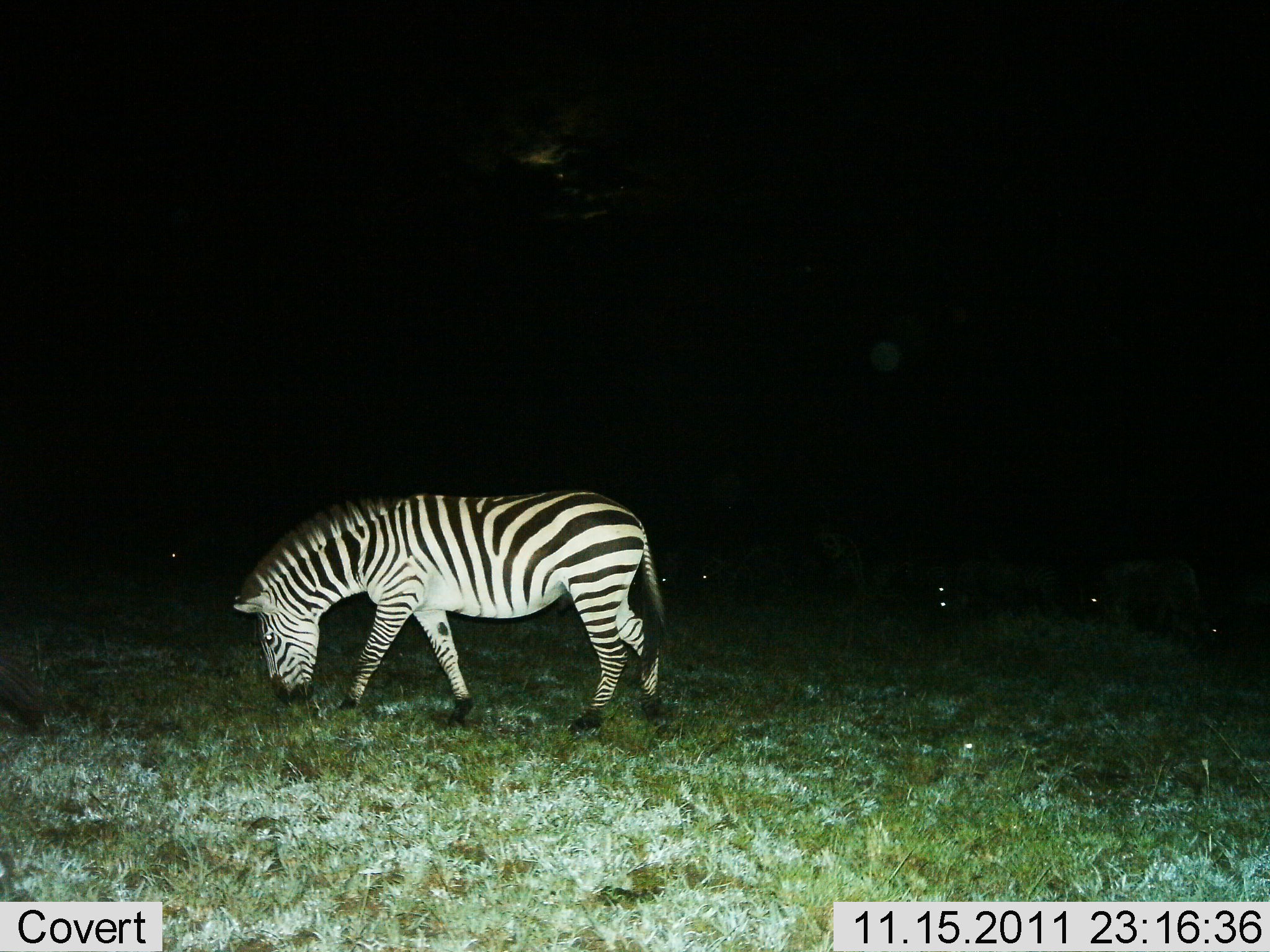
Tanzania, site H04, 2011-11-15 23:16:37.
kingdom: Animalia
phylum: Chordata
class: Mammalia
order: Perissodactyla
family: Equidae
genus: Equus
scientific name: Equus quagga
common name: plains zebra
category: zebra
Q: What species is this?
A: Zebra (plains zebra) (Equus quagga).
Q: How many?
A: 1.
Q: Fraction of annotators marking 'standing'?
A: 21%.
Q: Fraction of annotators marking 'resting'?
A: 0%.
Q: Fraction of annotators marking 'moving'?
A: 14%.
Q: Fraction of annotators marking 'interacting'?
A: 0%.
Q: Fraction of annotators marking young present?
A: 0%.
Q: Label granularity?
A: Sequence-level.